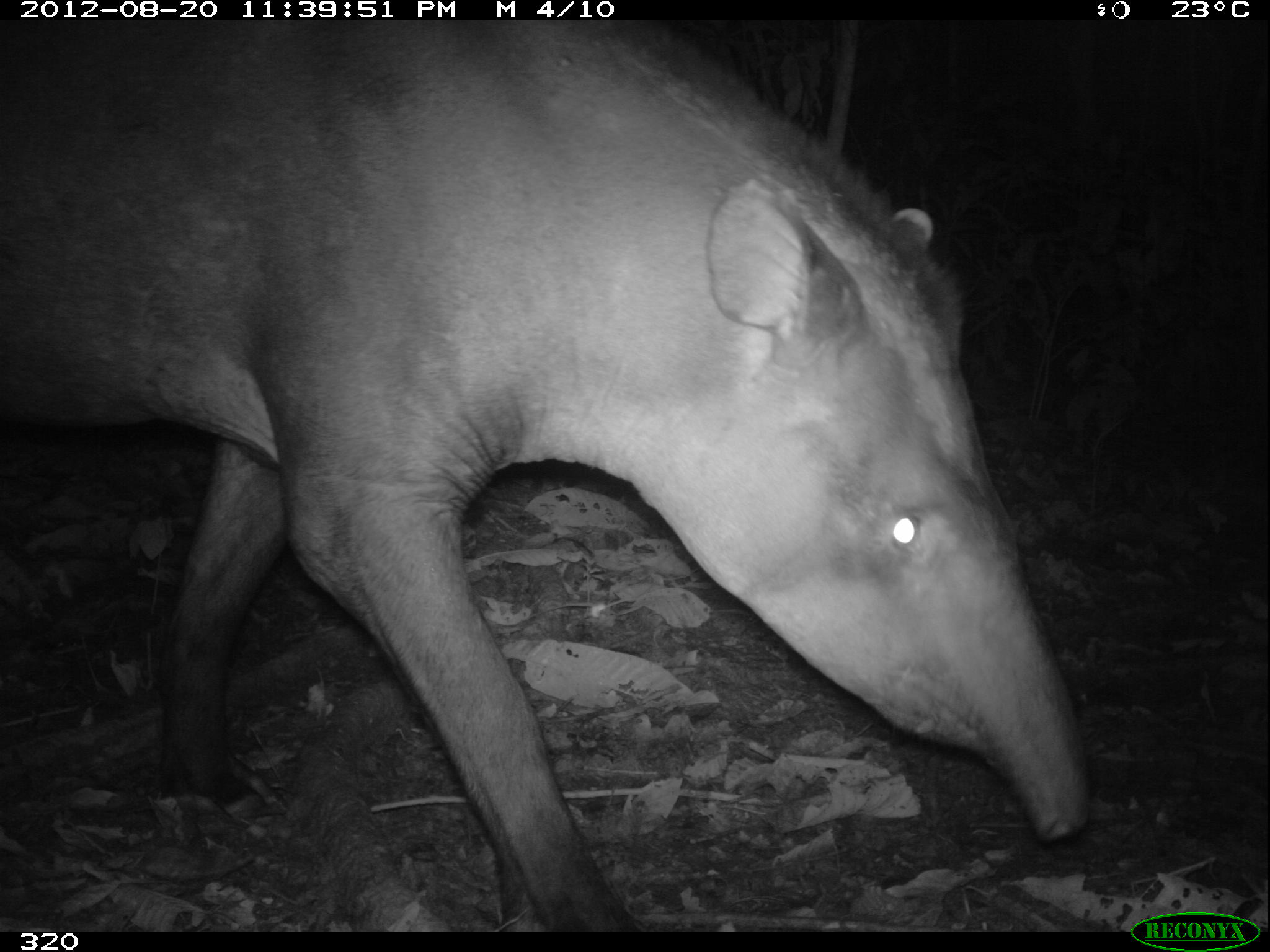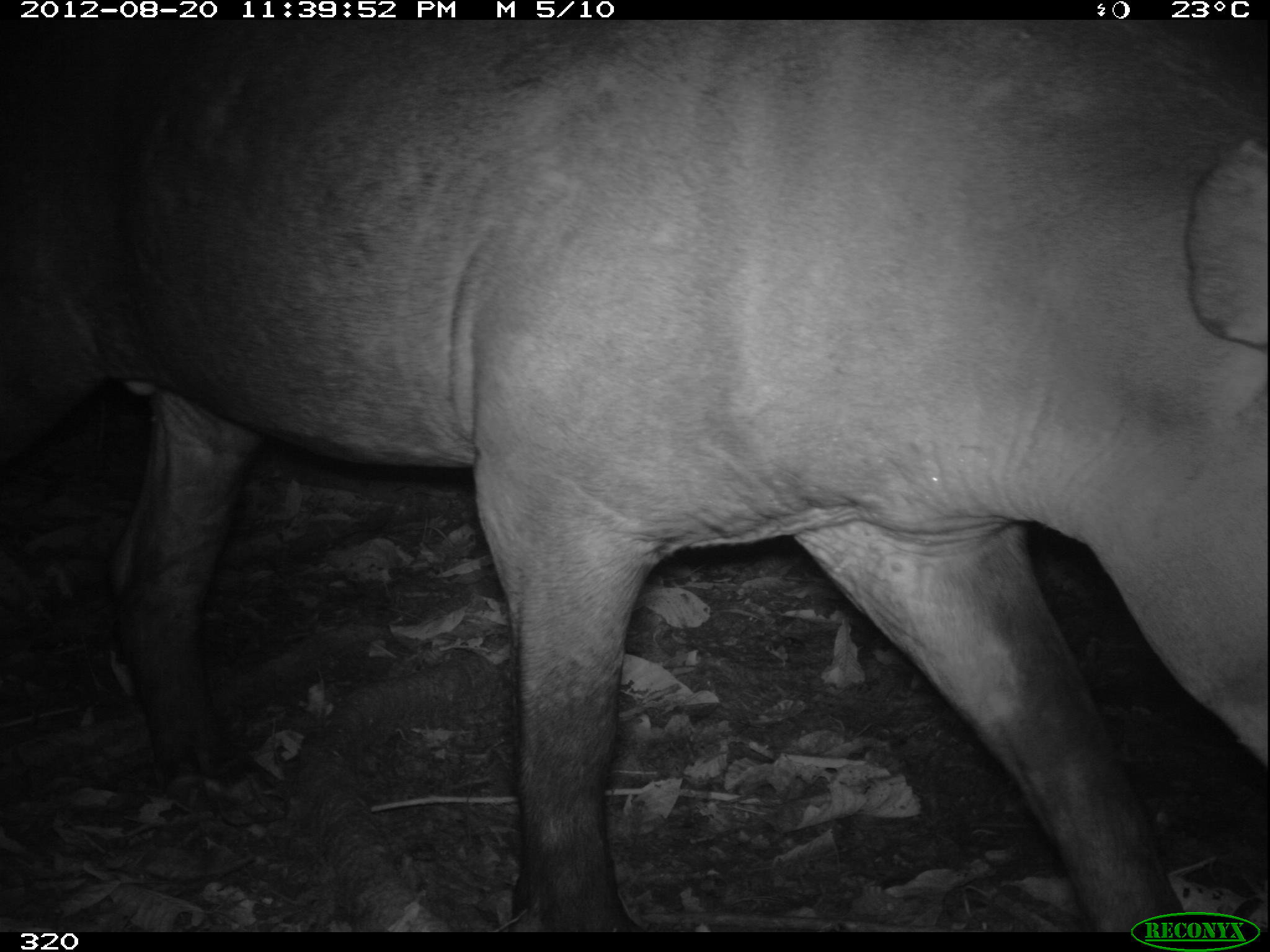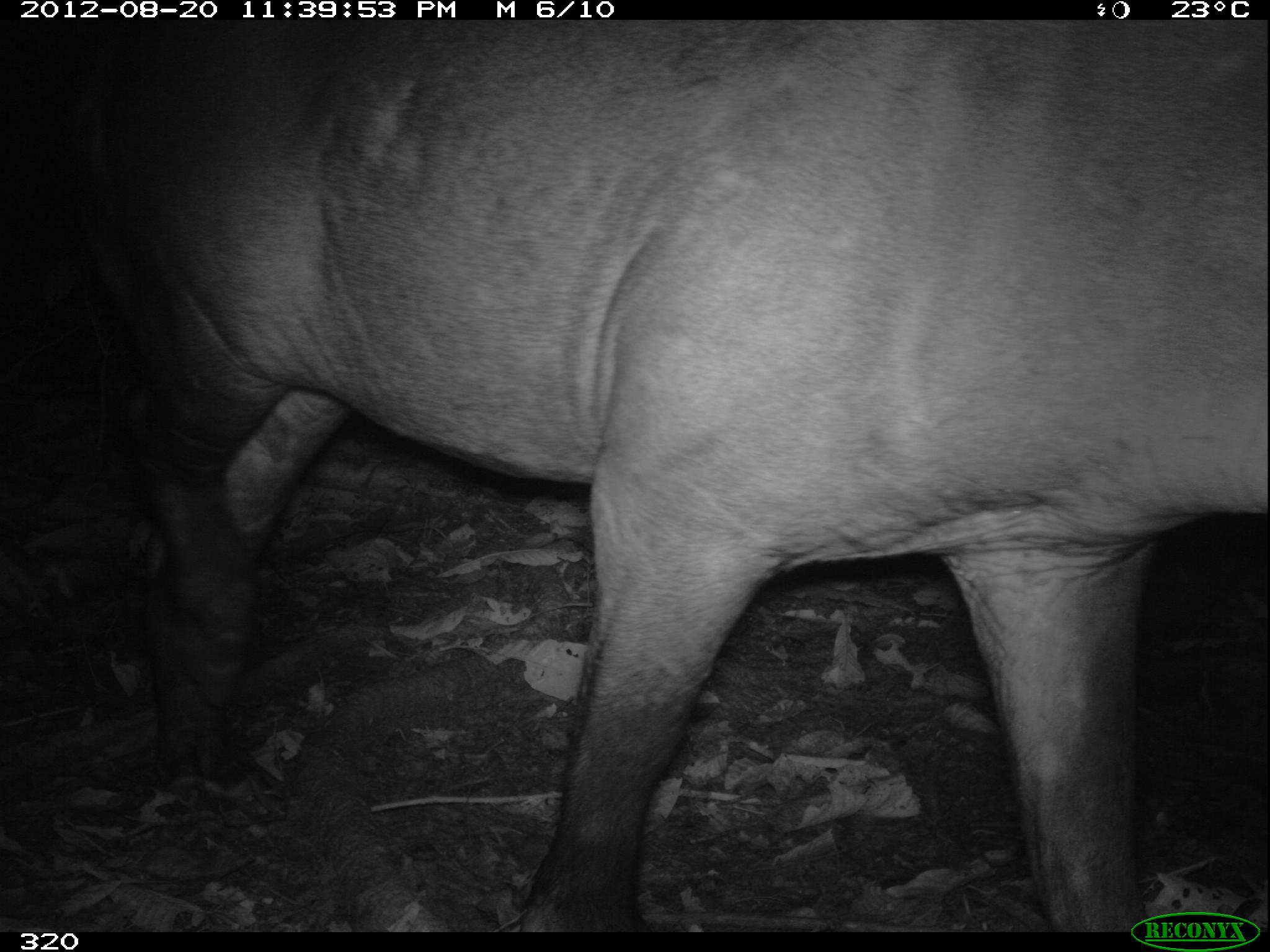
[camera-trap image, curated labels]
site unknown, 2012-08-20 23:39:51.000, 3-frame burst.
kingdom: Animalia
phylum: Chordata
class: Mammalia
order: Perissodactyla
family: Tapiridae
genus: Tapirus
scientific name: Tapirus terrestris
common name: south american tapir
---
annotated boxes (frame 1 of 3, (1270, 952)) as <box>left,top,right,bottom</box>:
tapirus terrestris: <box>0,23,1088,923</box>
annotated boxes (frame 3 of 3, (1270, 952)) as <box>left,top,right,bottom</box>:
tapirus terrestris: <box>53,21,1270,928</box>